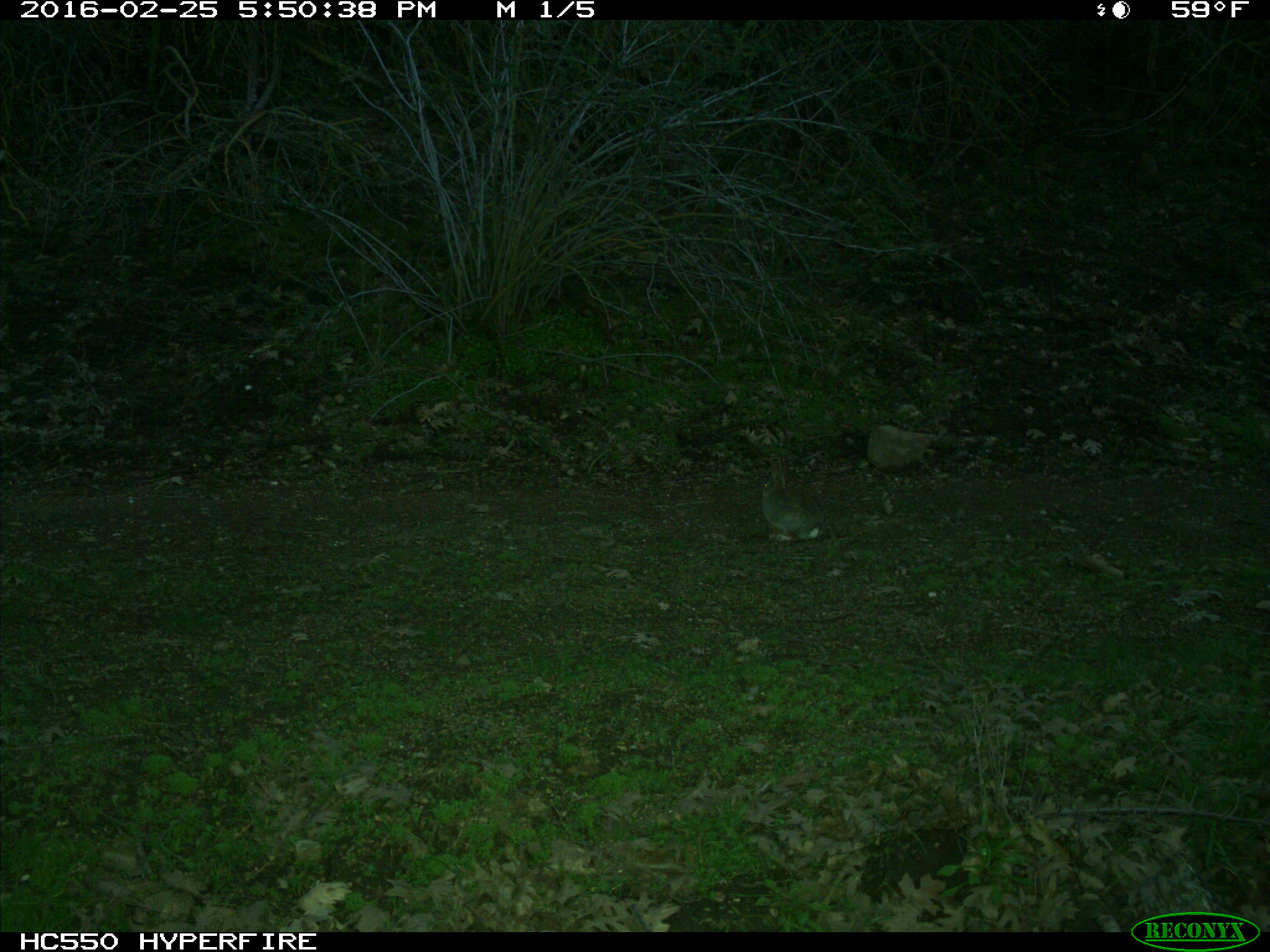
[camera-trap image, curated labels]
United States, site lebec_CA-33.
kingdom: Animalia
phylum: Chordata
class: Mammalia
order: Lagomorpha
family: Leporidae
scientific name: Leporidae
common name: rabbits and hares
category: unidentified rabbit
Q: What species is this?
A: Unidentified rabbit (rabbits and hares) (Leporidae).